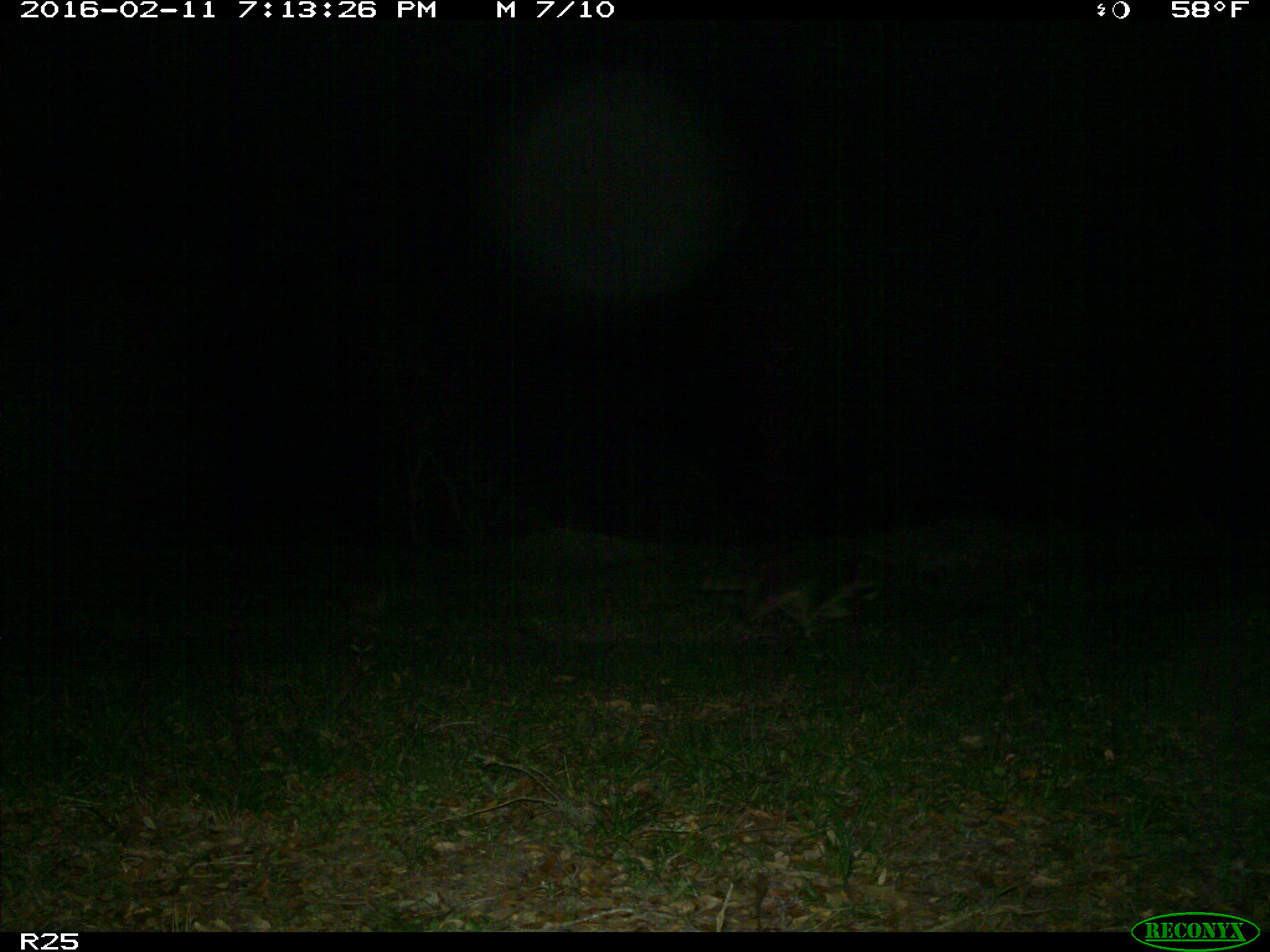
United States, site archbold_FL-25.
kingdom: Animalia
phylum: Chordata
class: Mammalia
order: Carnivora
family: Procyonidae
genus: Procyon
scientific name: Procyon lotor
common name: common raccoon